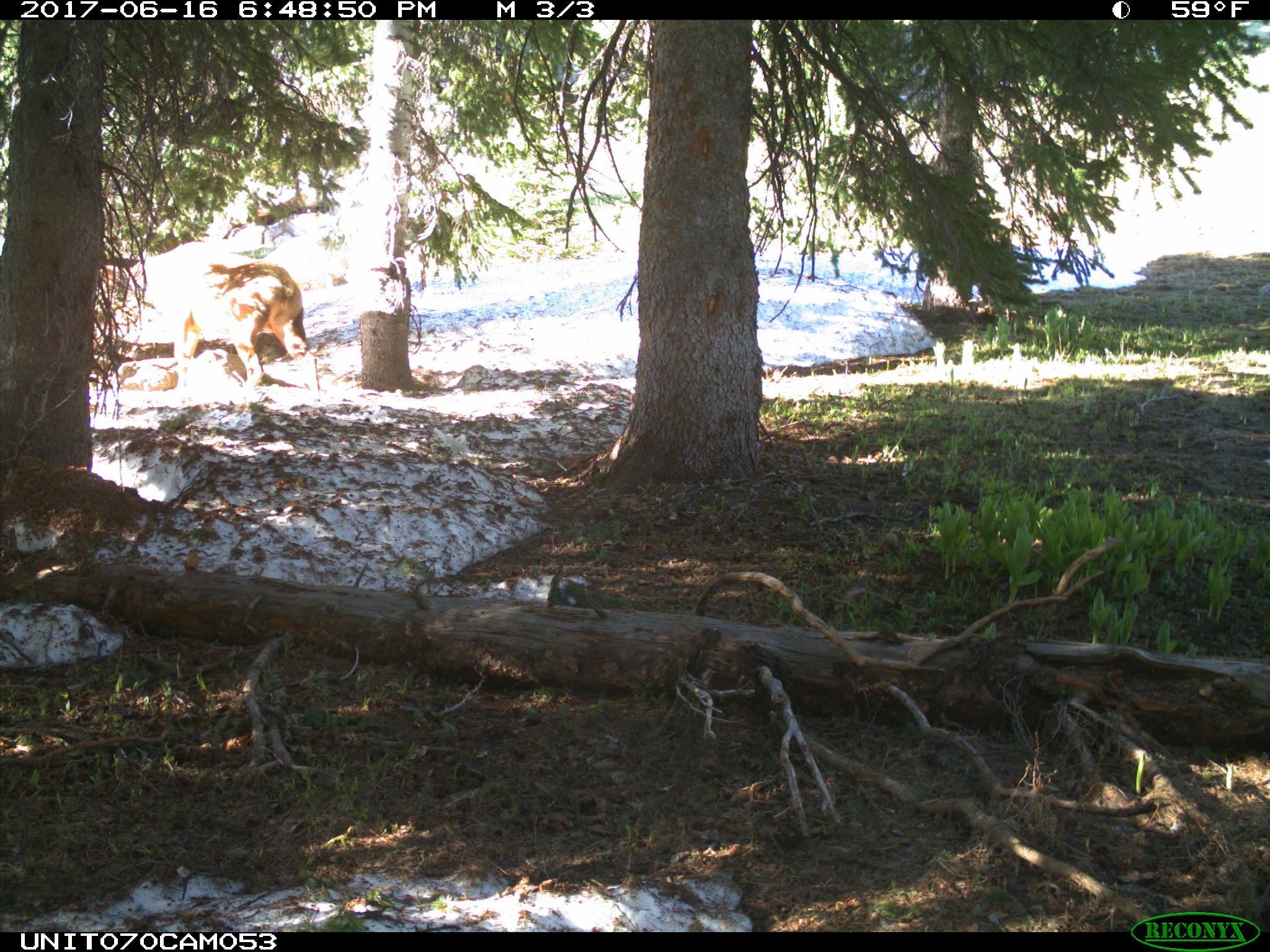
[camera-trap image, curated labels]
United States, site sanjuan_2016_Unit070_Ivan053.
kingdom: Animalia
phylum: Chordata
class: Mammalia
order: Artiodactyla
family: Cervidae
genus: Cervus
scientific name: Cervus elaphus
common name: red deer